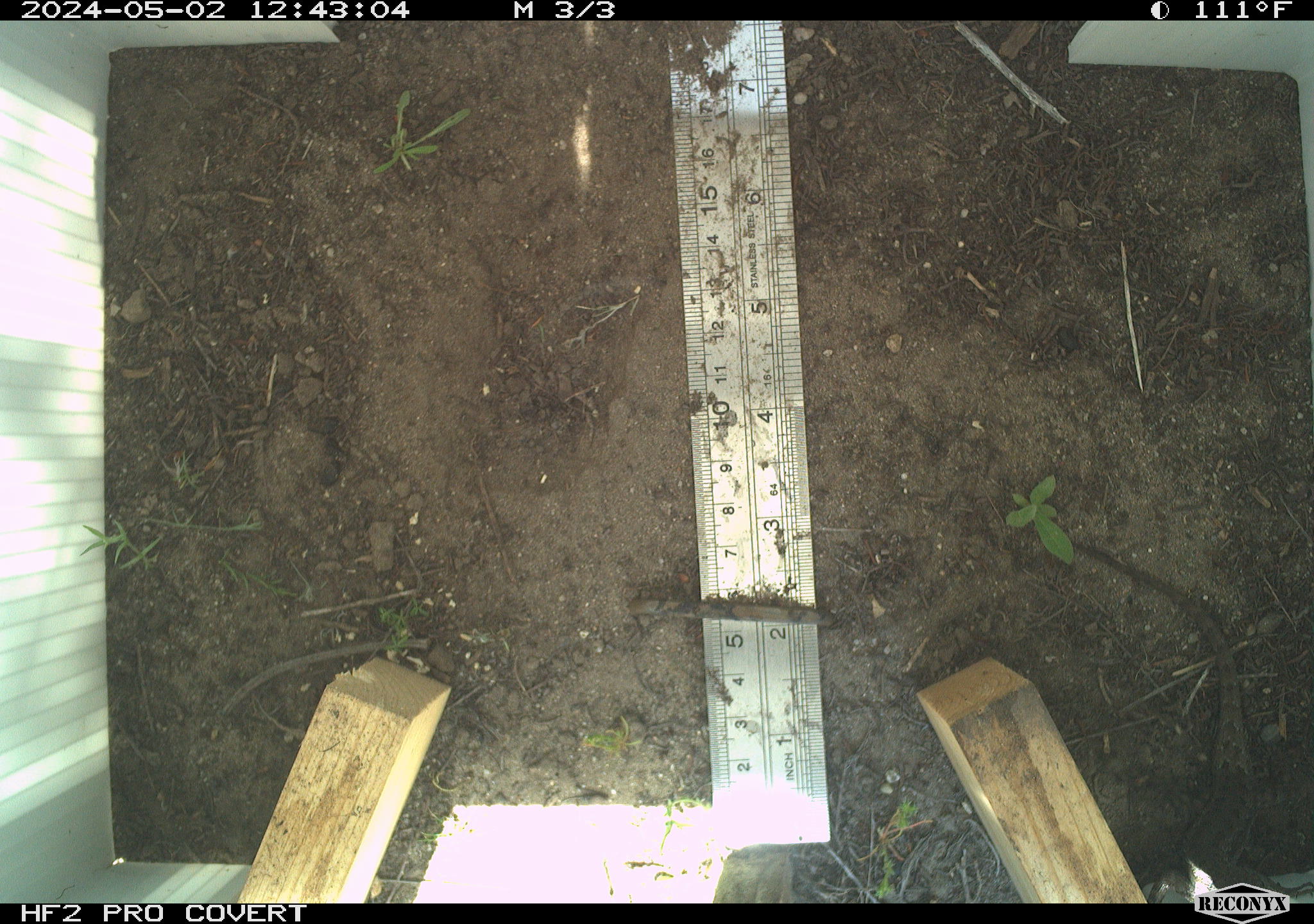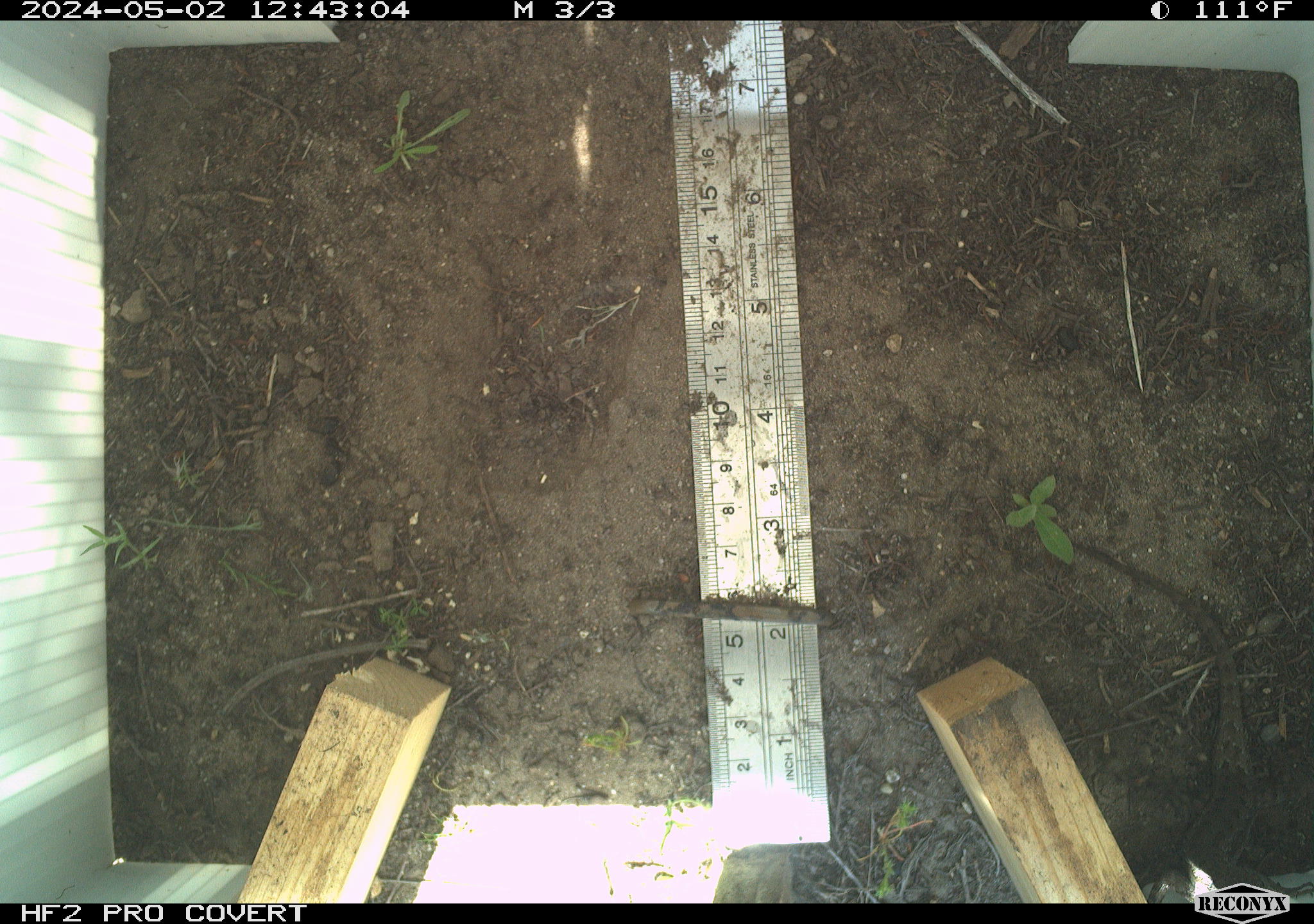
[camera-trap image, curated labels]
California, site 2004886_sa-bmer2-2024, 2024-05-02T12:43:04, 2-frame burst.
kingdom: Animalia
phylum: Chordata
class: Reptilia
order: Squamata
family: Phrynosomatidae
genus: Sceloporus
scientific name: Sceloporus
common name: spiny lizards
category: sceloporus species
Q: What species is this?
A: Sceloporus species (spiny lizards) (Sceloporus).